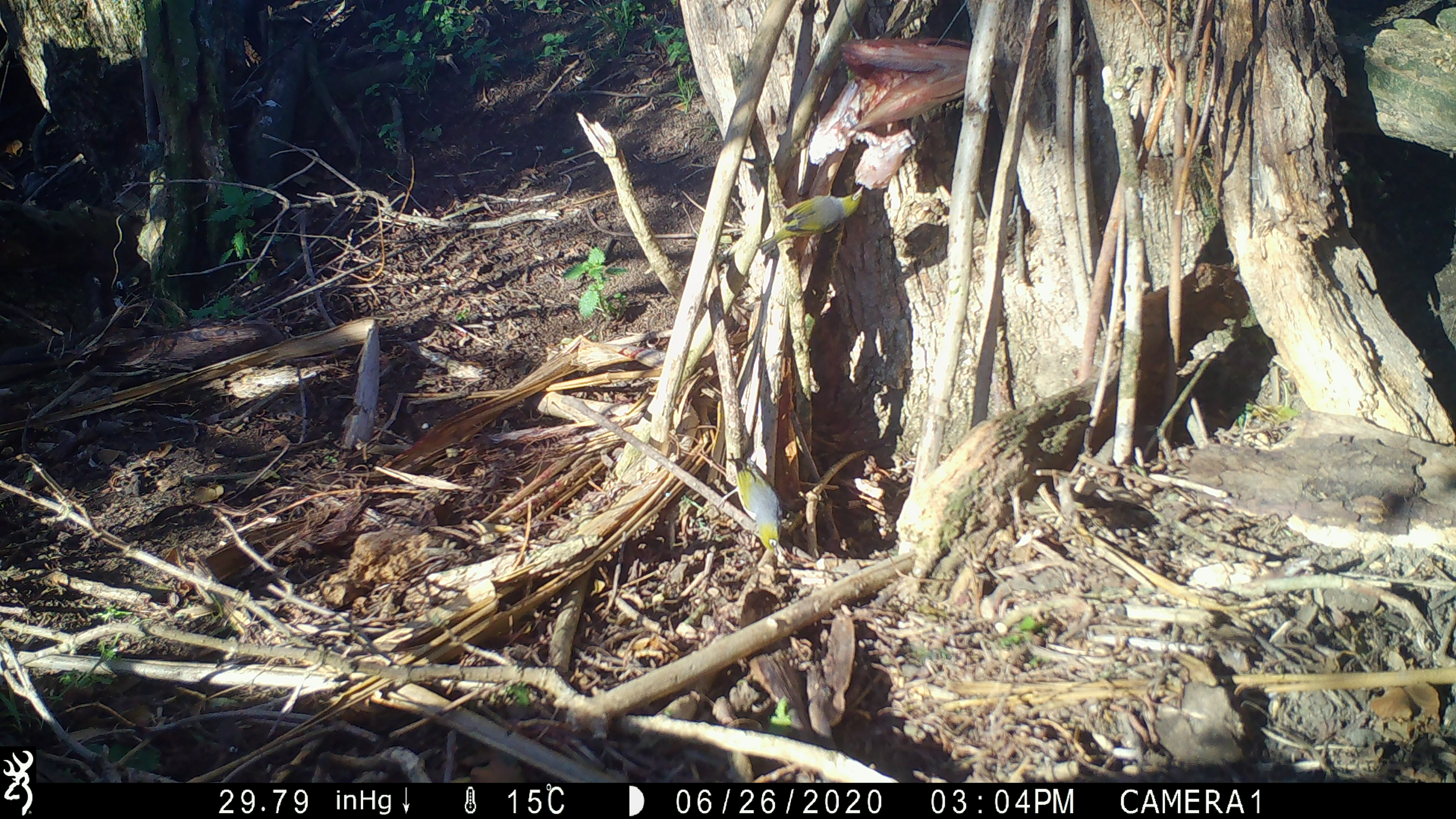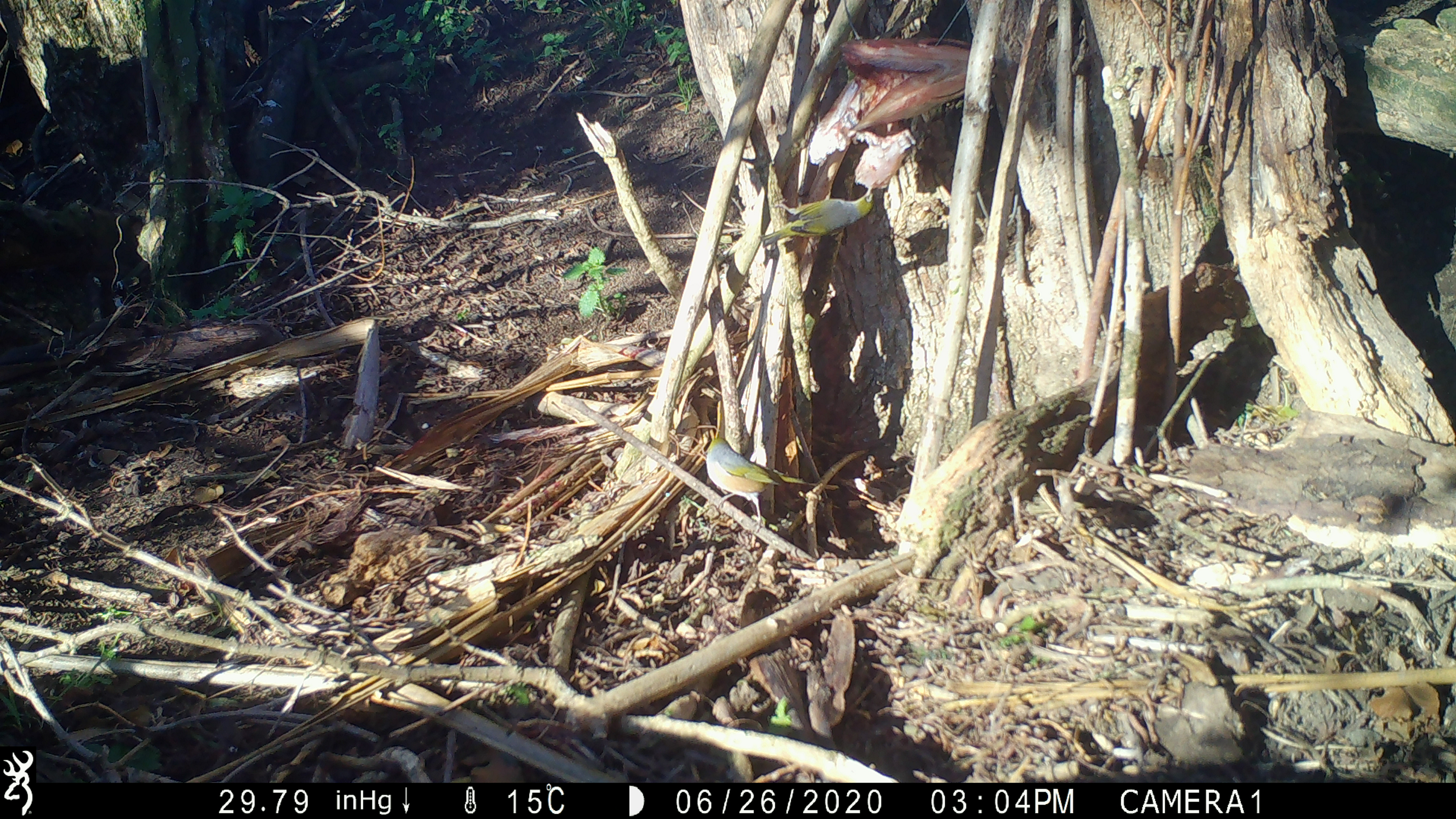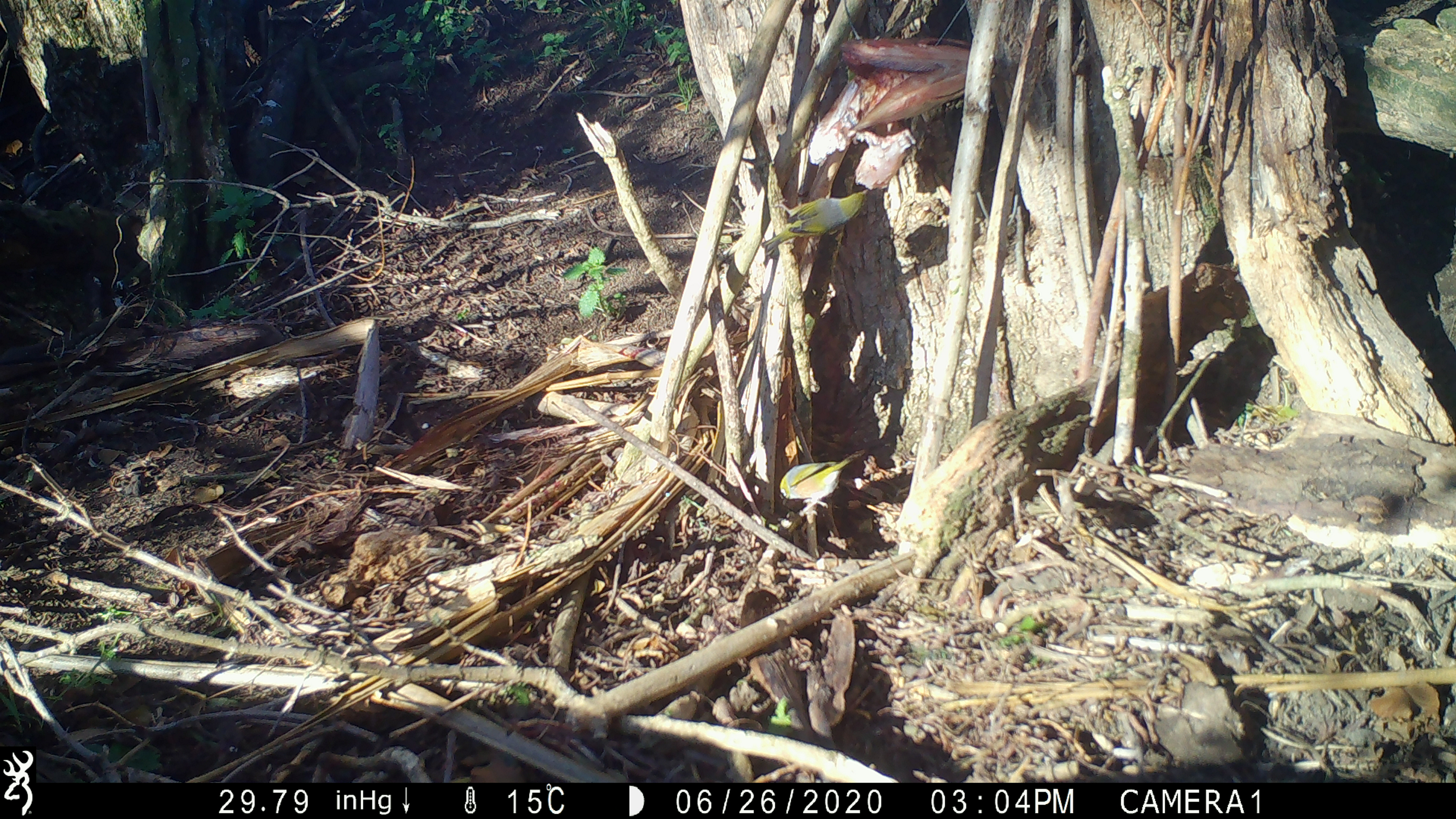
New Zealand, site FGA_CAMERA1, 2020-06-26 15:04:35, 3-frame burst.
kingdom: Animalia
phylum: Chordata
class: Aves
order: Passeriformes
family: Zosteropidae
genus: Zosterops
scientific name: Zosterops lateralis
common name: silvereye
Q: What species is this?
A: Silvereye (Zosterops lateralis).